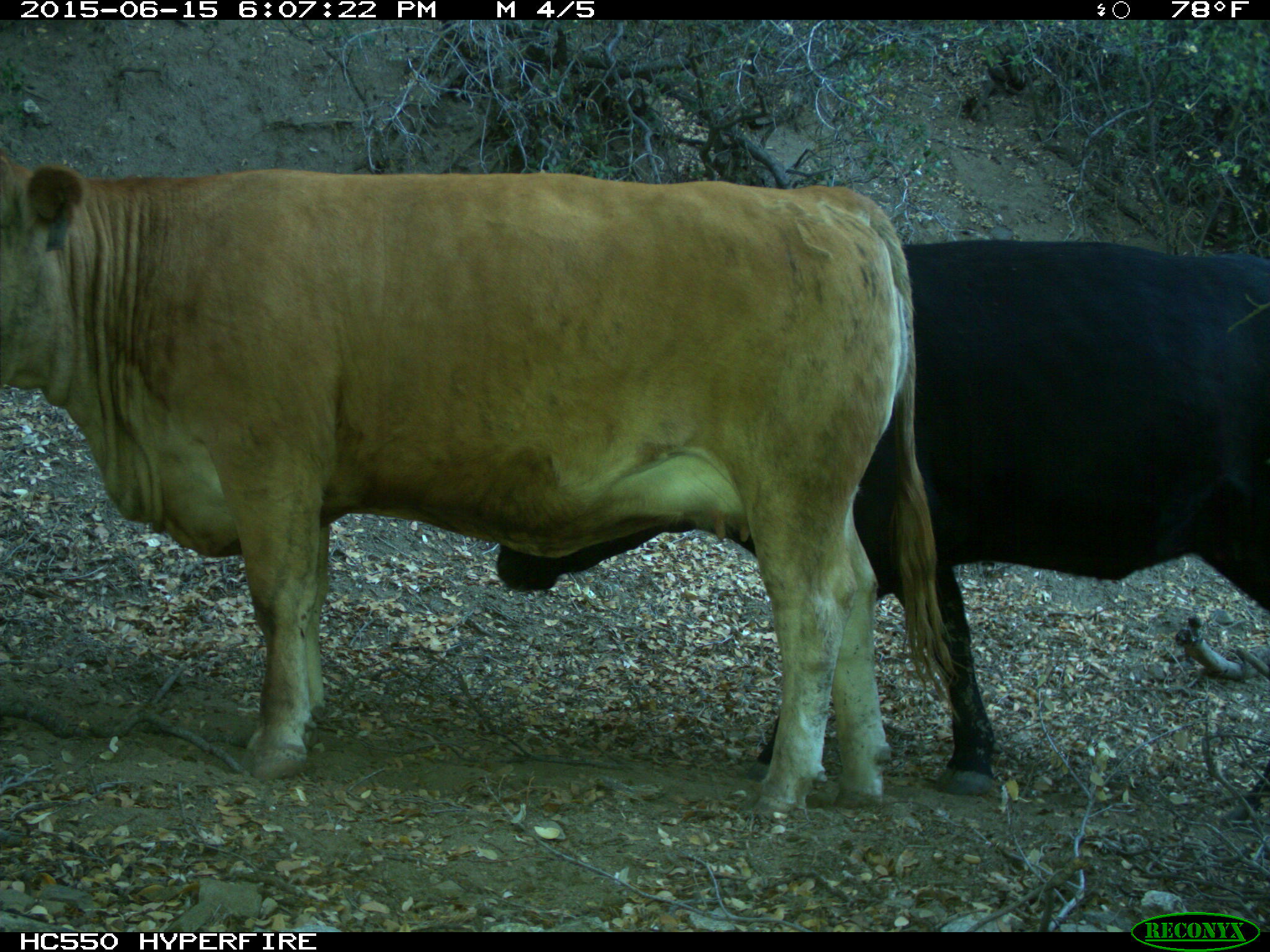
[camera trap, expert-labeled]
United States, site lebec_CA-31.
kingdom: Animalia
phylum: Chordata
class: Mammalia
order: Artiodactyla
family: Bovidae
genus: Bos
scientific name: Bos taurus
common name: domestic cow